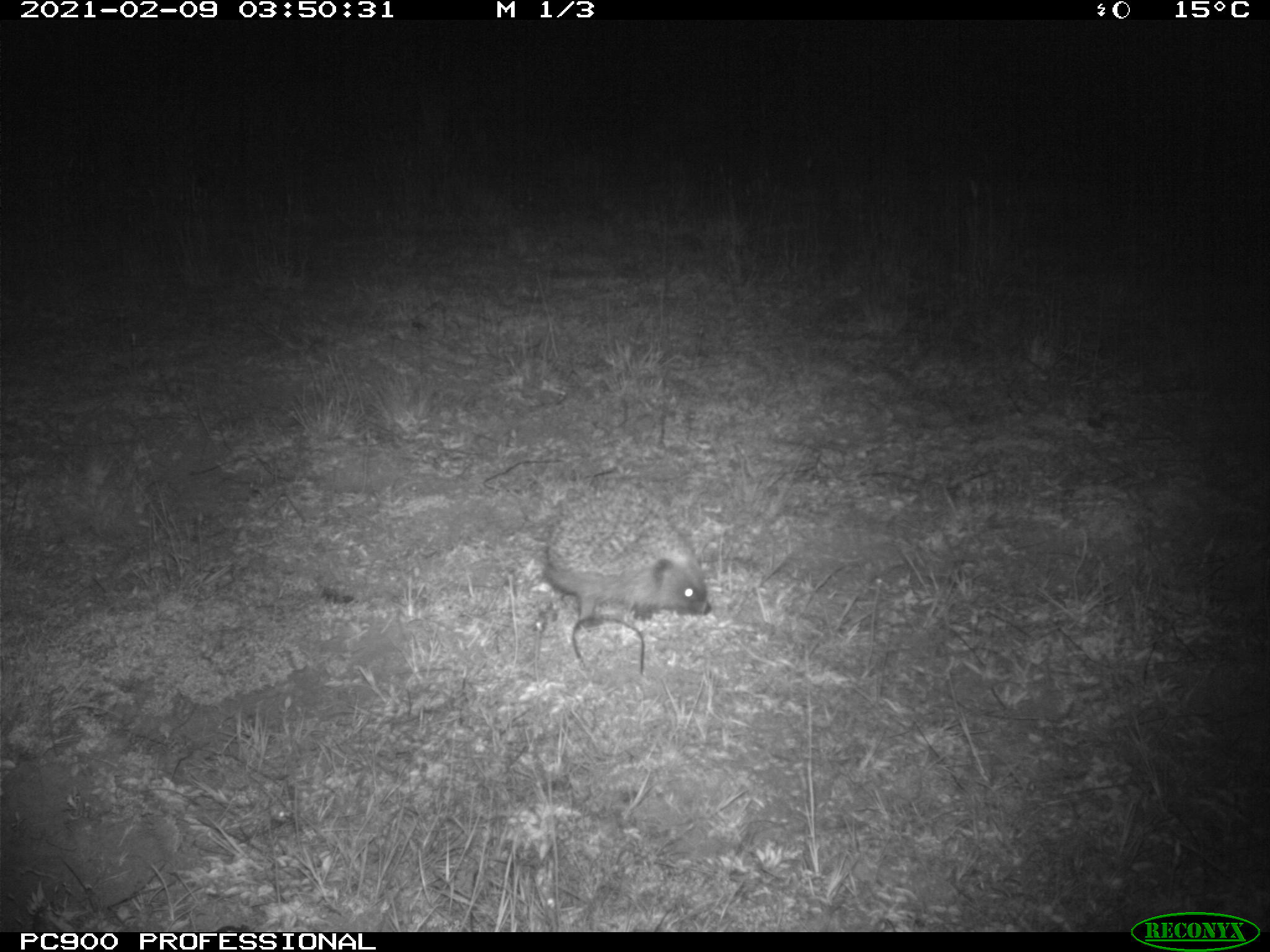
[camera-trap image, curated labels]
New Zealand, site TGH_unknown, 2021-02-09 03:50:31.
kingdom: Animalia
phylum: Chordata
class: Mammalia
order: Eulipotyphla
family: Erinaceidae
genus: Erinaceus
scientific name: Erinaceus europaeus europaeus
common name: european hedgehog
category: hedgehog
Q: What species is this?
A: Hedgehog (european hedgehog) (Erinaceus europaeus europaeus).